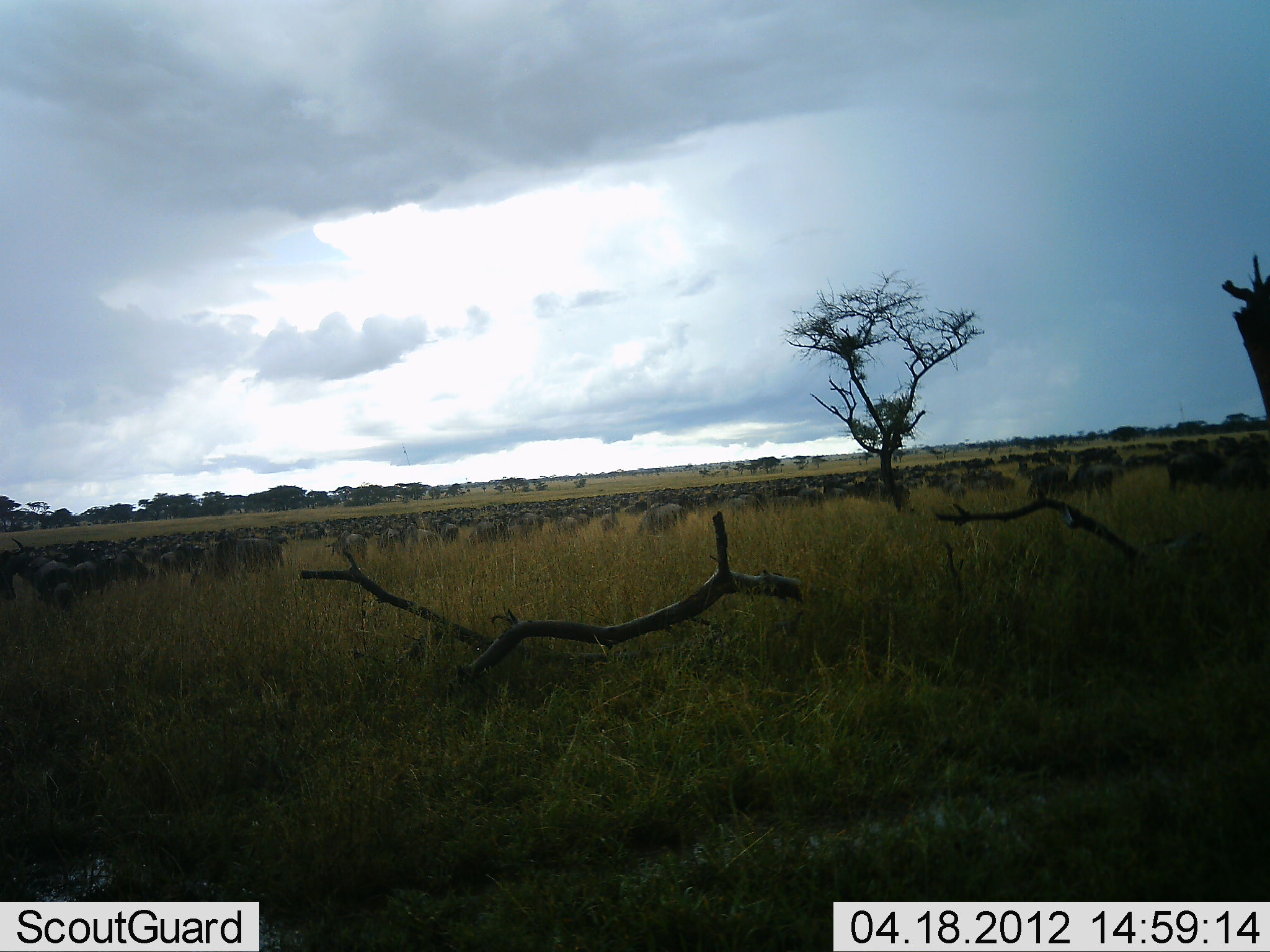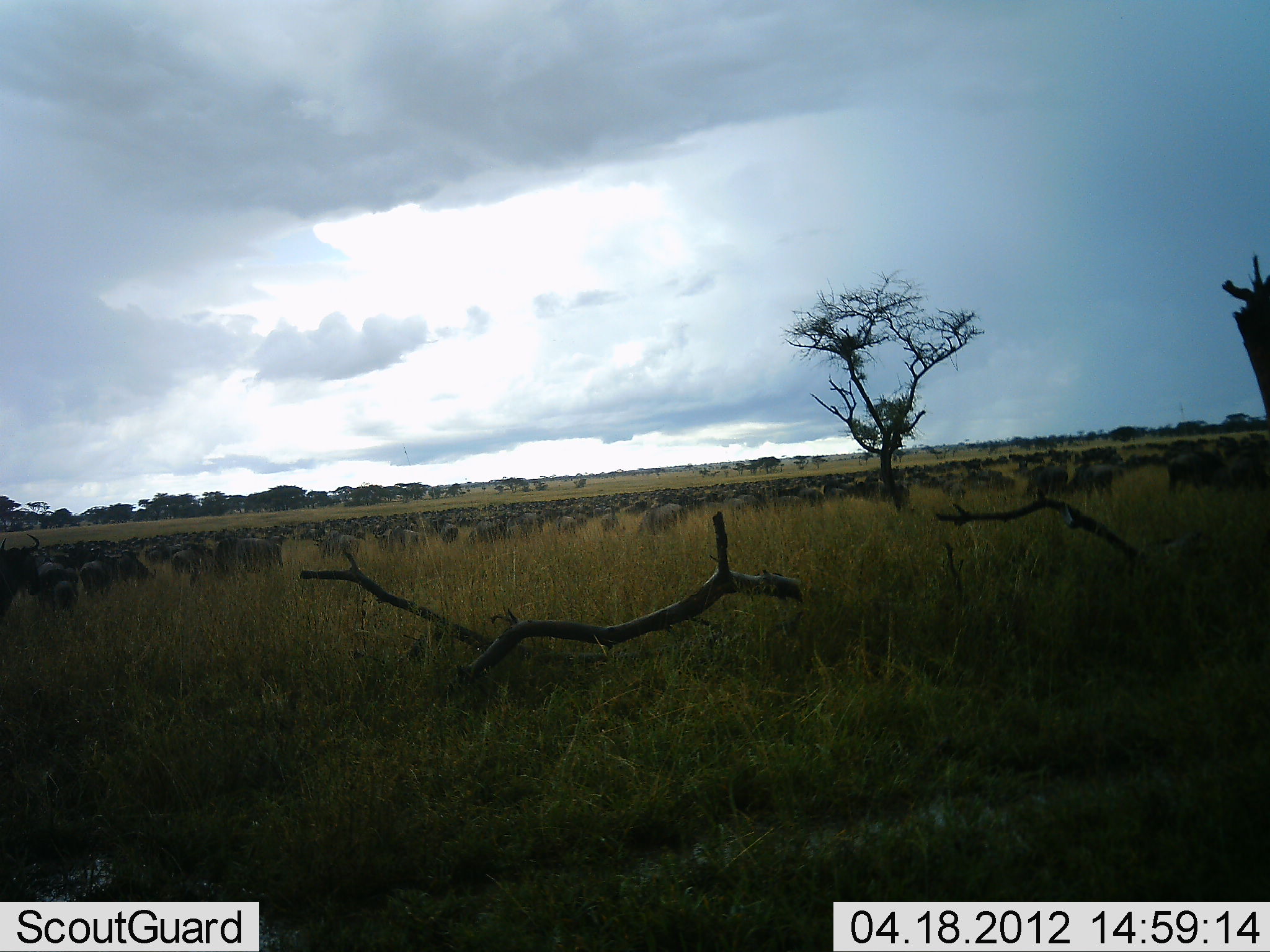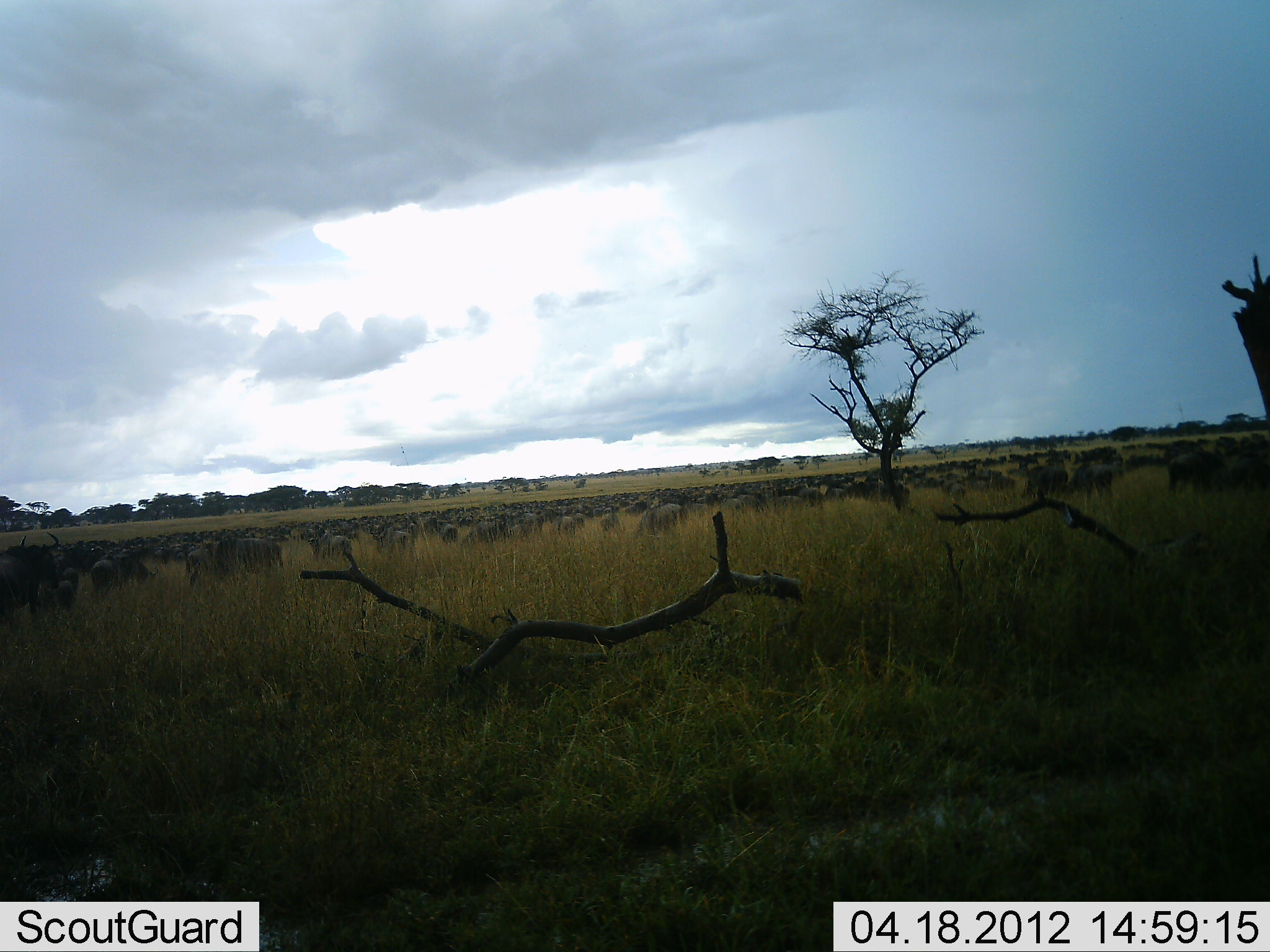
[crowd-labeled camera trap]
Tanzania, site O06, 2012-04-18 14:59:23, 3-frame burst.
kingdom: Animalia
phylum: Chordata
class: Mammalia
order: Artiodactyla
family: Bovidae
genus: Connochaetes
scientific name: Connochaetes taurinus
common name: blue wildebeest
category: wildebeest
Wildebeest (blue wildebeest) (Connochaetes taurinus), count 51+. Behavior (volunteer vote fractions): standing 52%, resting 14%, moving 67%, interacting 5%. Young present (vote fraction): 5%. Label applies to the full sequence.